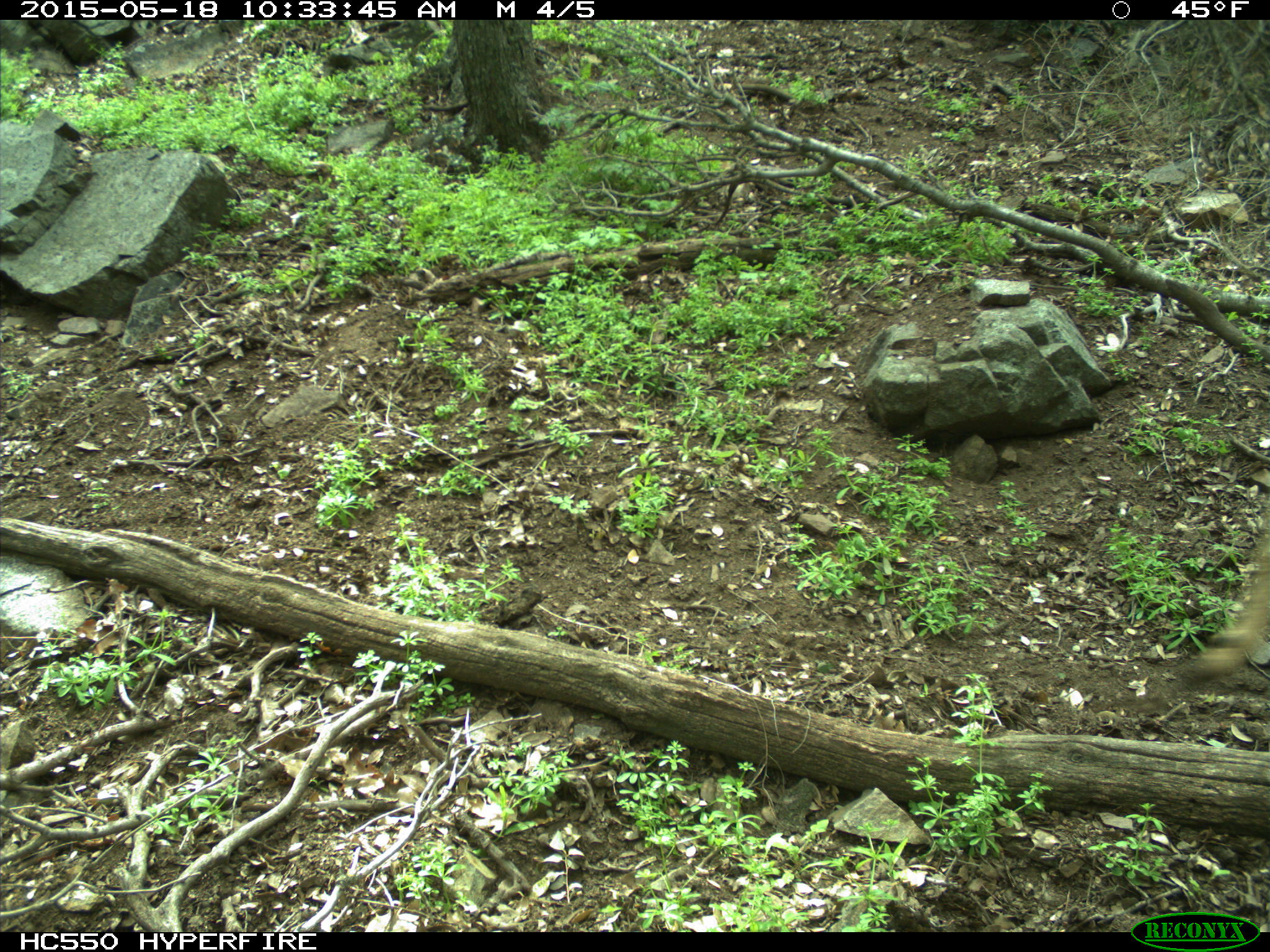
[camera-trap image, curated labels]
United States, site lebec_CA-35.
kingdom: Animalia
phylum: Chordata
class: Mammalia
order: Artiodactyla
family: Cervidae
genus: Odocoileus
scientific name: Odocoileus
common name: deer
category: unidentified deer